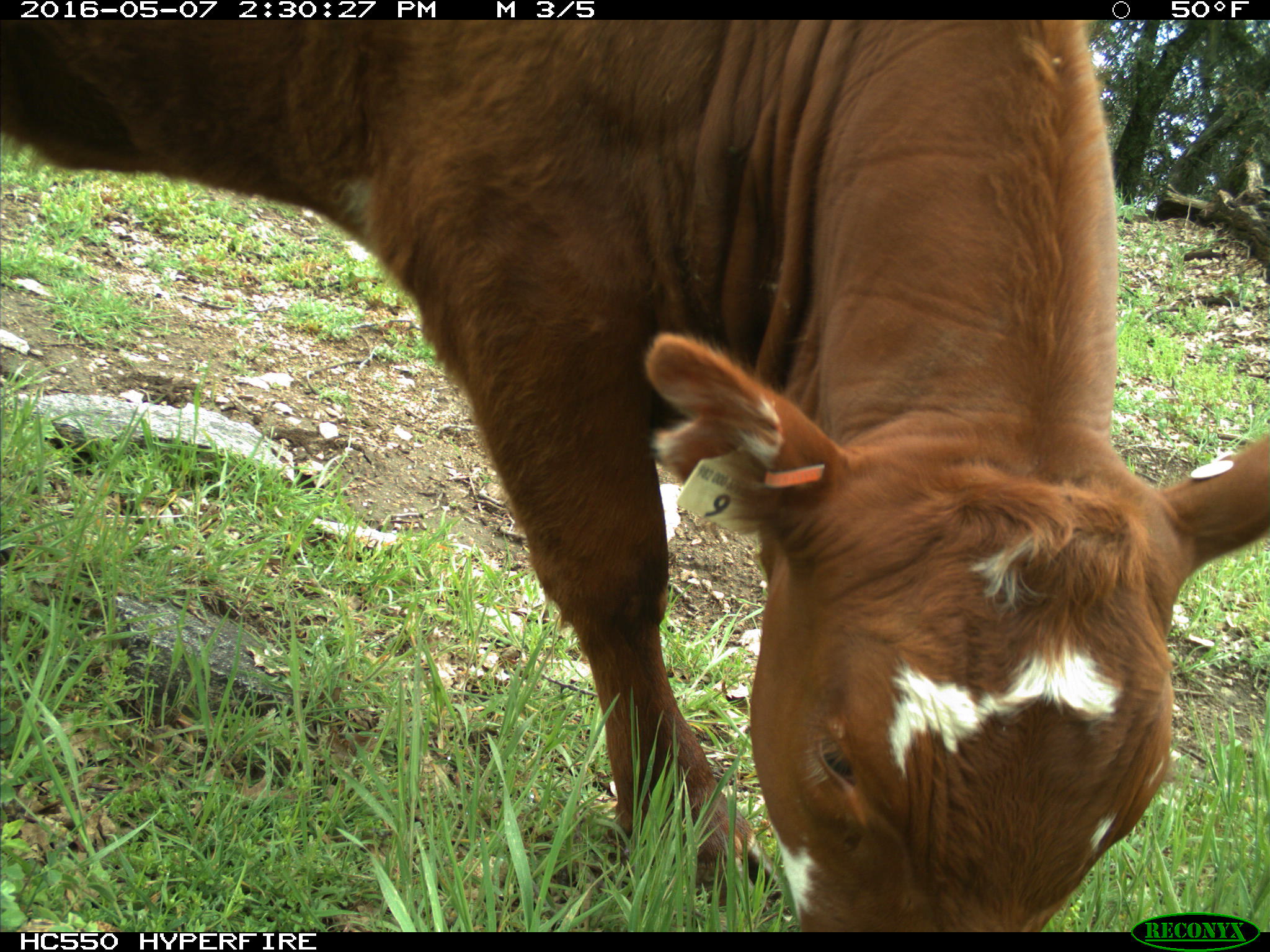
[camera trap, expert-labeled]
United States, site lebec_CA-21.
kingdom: Animalia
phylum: Chordata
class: Mammalia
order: Artiodactyla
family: Bovidae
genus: Bos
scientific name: Bos taurus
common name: domestic cow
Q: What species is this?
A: Bos taurus (domestic cow).